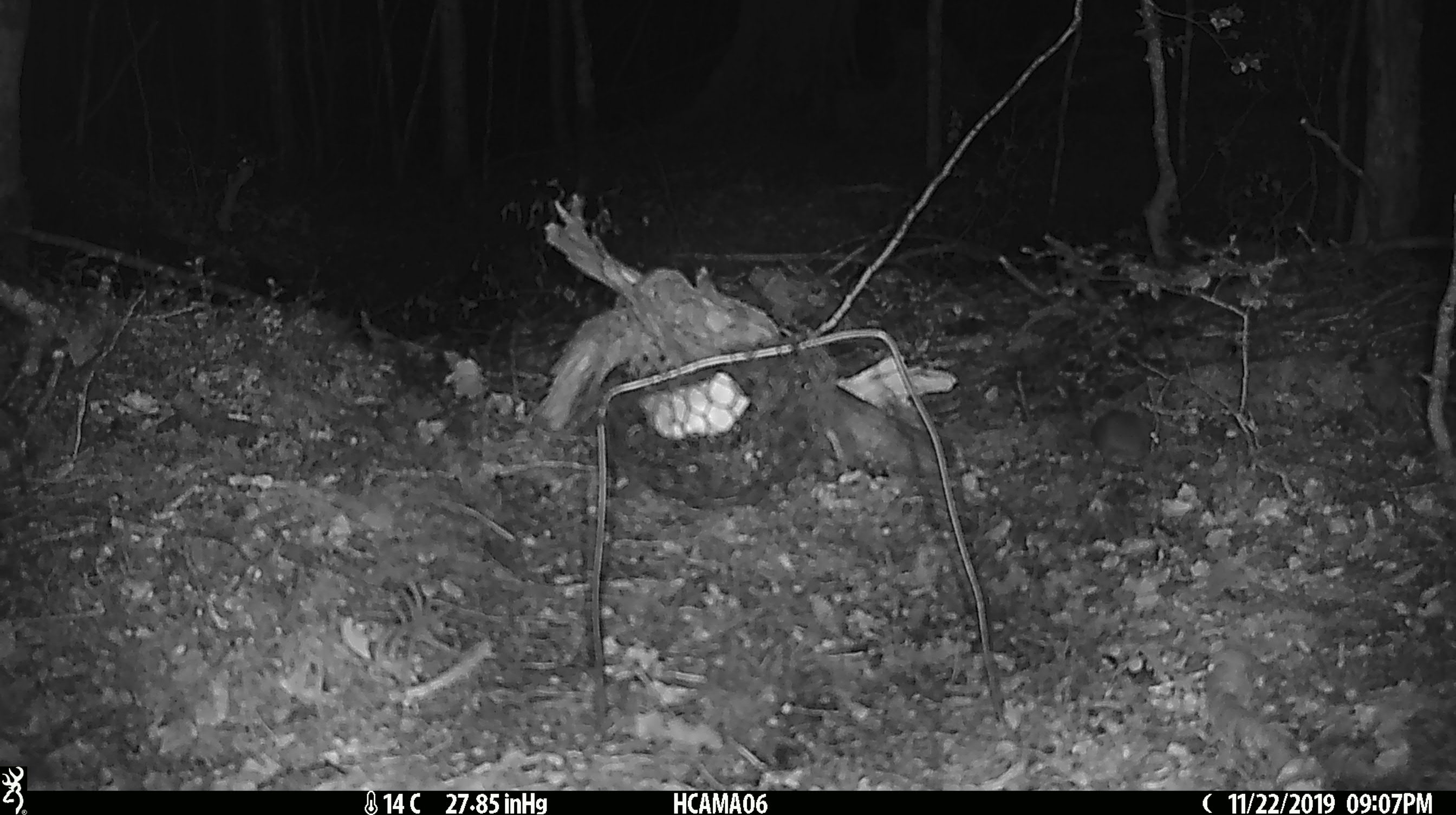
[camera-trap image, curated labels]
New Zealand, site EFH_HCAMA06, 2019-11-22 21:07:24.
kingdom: Animalia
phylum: Chordata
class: Mammalia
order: Rodentia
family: Muridae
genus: Mus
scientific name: Mus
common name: mouse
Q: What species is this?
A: Mouse (Mus).